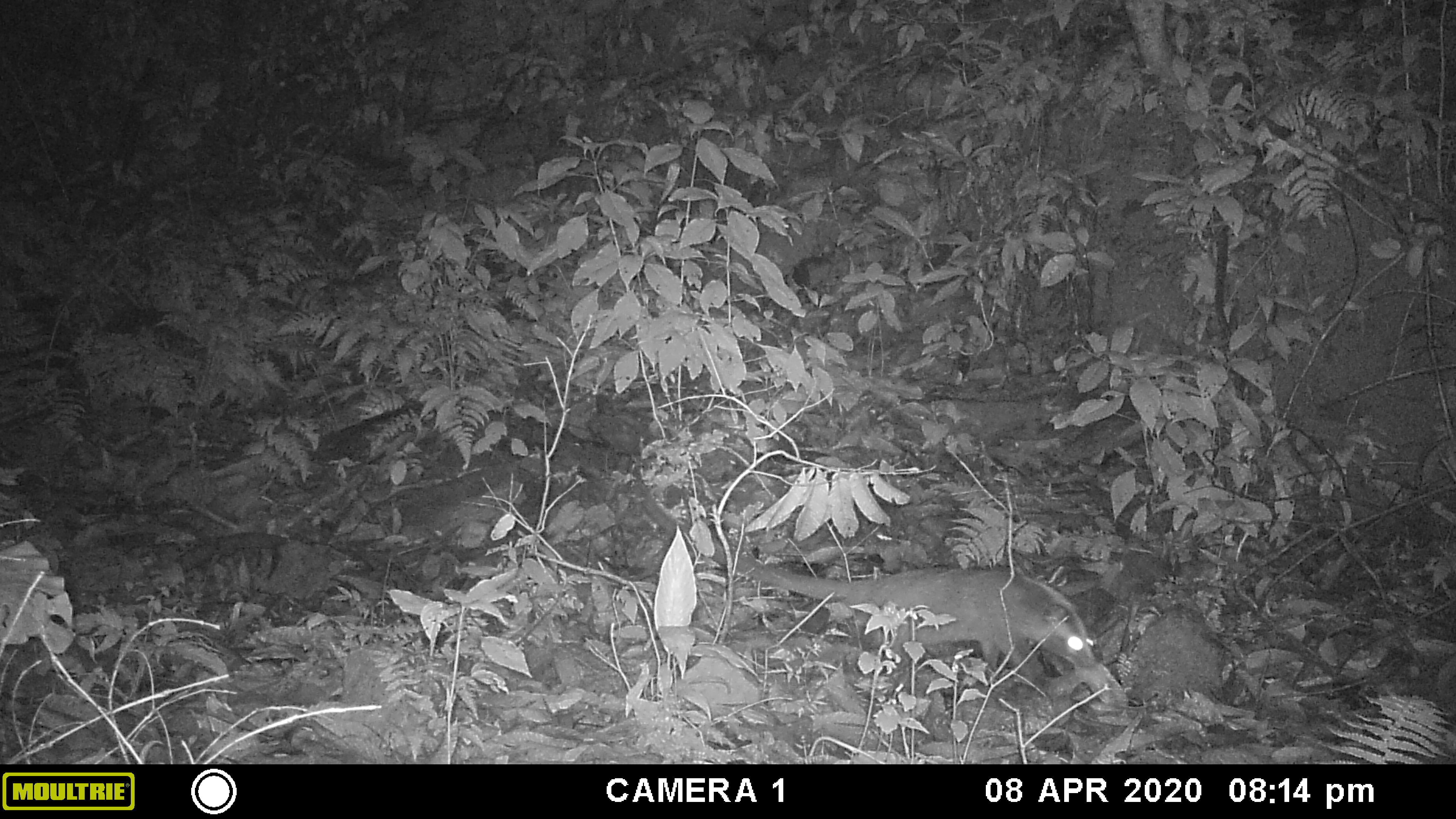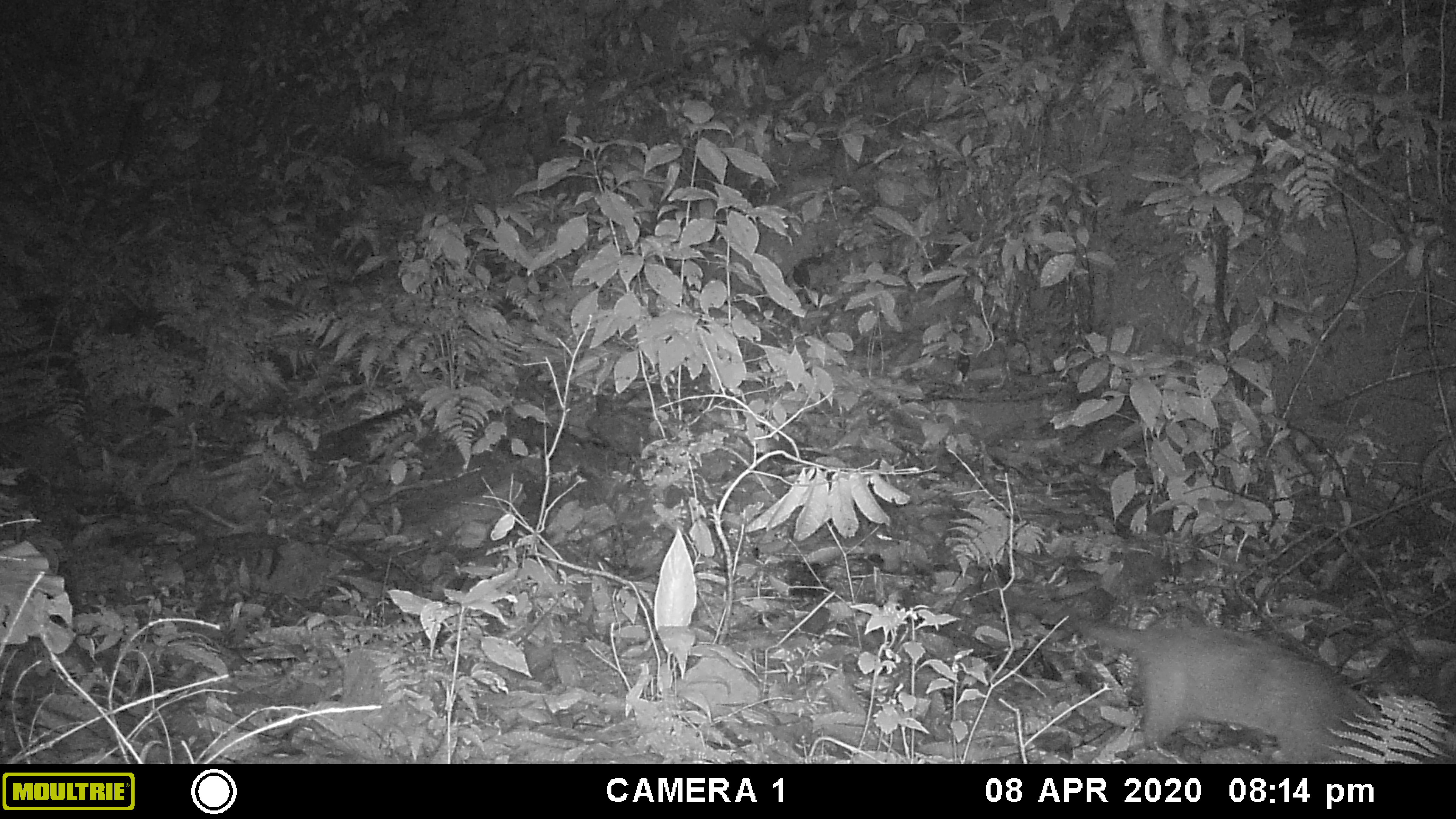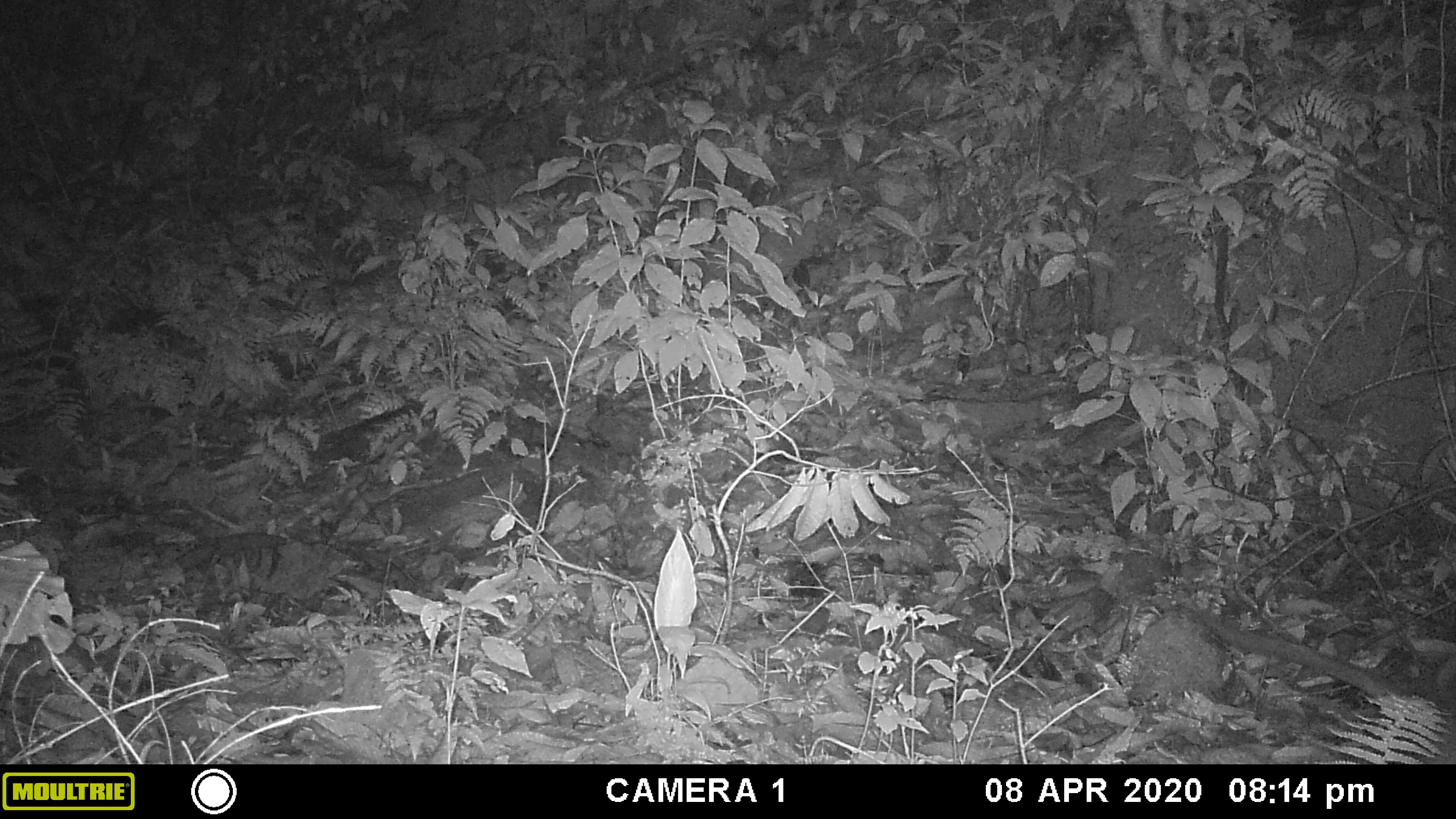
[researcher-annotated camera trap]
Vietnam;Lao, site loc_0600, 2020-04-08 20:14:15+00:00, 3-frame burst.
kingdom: Animalia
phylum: Chordata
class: Mammalia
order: Carnivora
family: Viverridae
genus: Paguma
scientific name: Paguma larvata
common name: masked palm civet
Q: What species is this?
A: Masked palm civet (Paguma larvata).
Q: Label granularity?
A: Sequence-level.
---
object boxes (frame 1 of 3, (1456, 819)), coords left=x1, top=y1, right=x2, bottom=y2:
masked palm civet: left=640, top=481, right=1094, bottom=679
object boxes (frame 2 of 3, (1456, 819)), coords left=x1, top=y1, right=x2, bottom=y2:
masked palm civet: left=983, top=578, right=1456, bottom=763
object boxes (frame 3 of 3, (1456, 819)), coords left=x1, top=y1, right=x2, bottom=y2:
masked palm civet: left=1201, top=609, right=1456, bottom=764